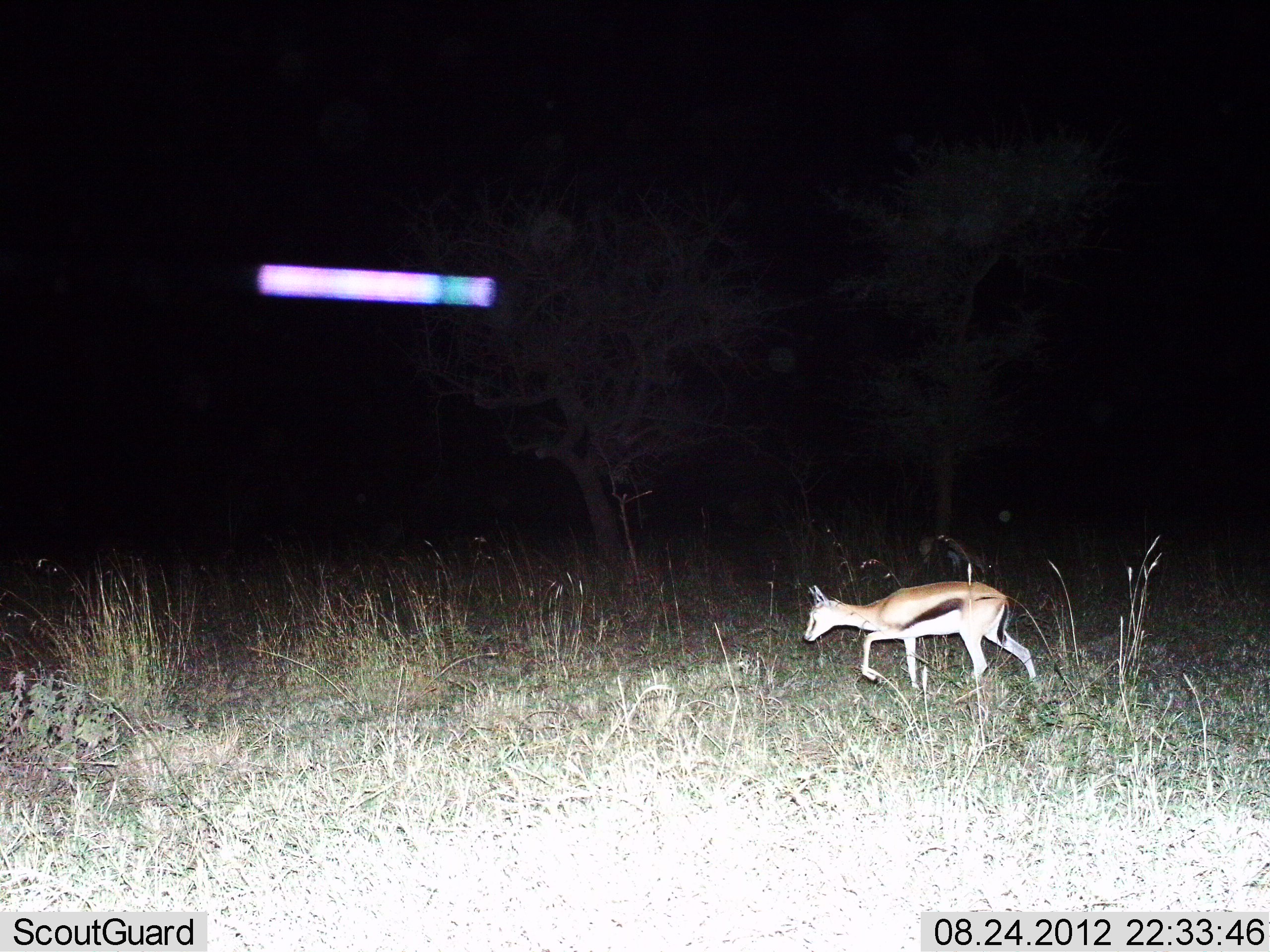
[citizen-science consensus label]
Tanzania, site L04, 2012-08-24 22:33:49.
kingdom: Animalia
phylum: Chordata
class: Mammalia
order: Artiodactyla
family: Bovidae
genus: Eudorcas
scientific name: Eudorcas thomsonii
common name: thomson's gazelle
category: gazellethomsons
Gazellethomsons (thomson's gazelle) (Eudorcas thomsonii), count 1. Behavior (volunteer vote fractions): standing 0%, resting 0%, moving 100%, interacting 0%. Young present (vote fraction): 0%. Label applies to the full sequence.